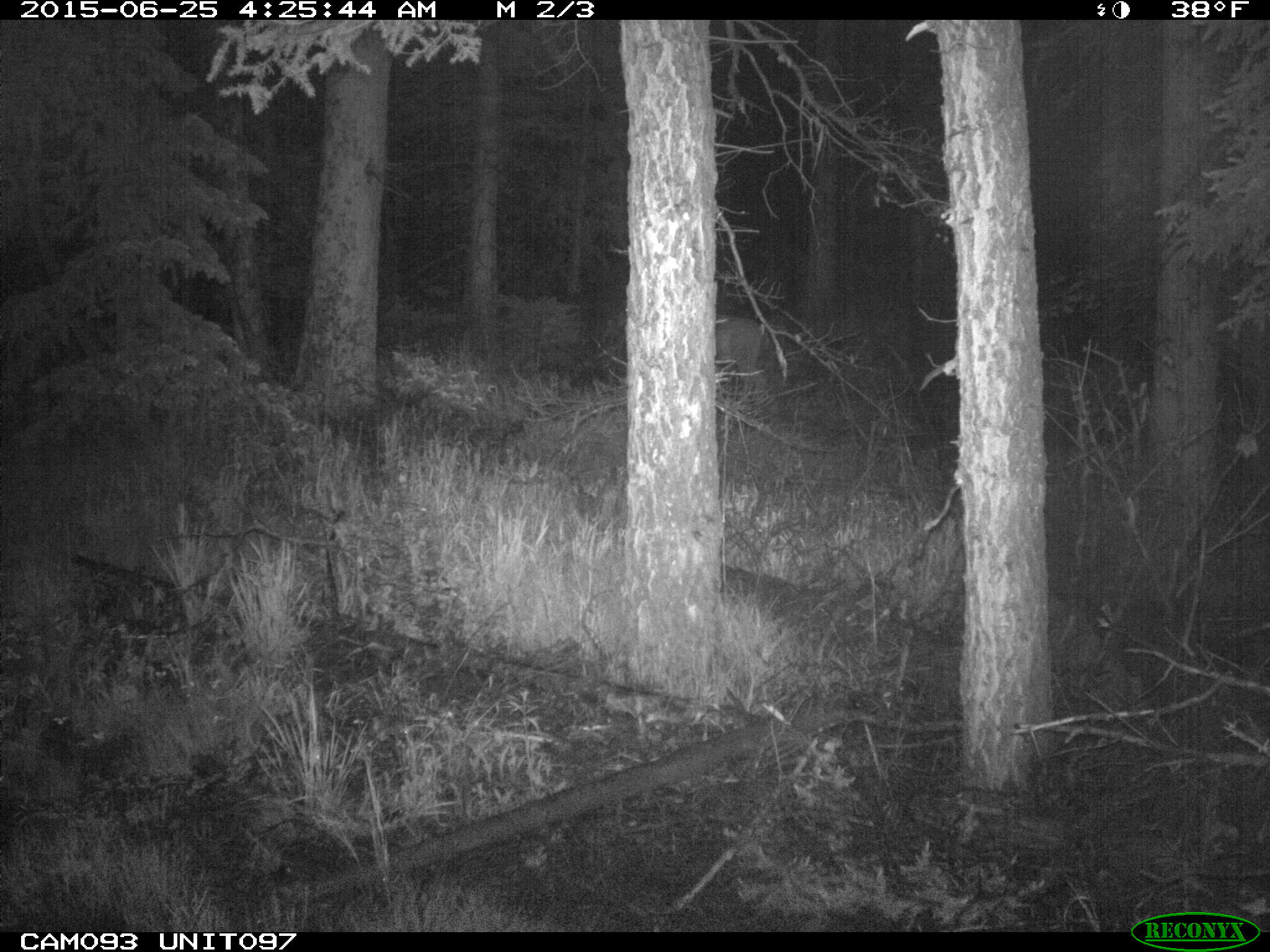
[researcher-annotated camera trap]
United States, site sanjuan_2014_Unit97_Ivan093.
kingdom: Animalia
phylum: Chordata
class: Mammalia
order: Artiodactyla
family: Cervidae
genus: Odocoileus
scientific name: Odocoileus hemionus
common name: mule deer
Odocoileus hemionus (mule deer).